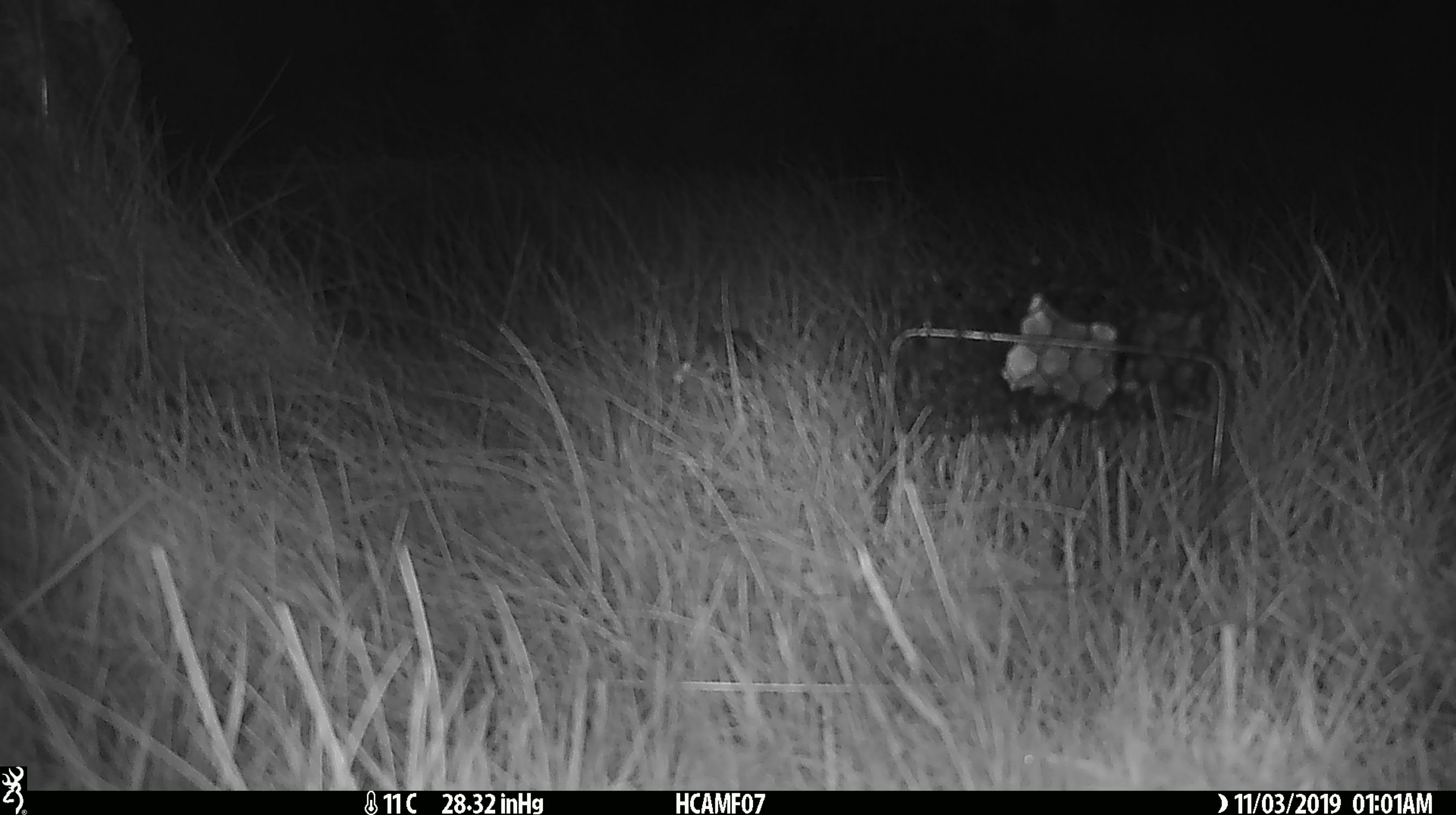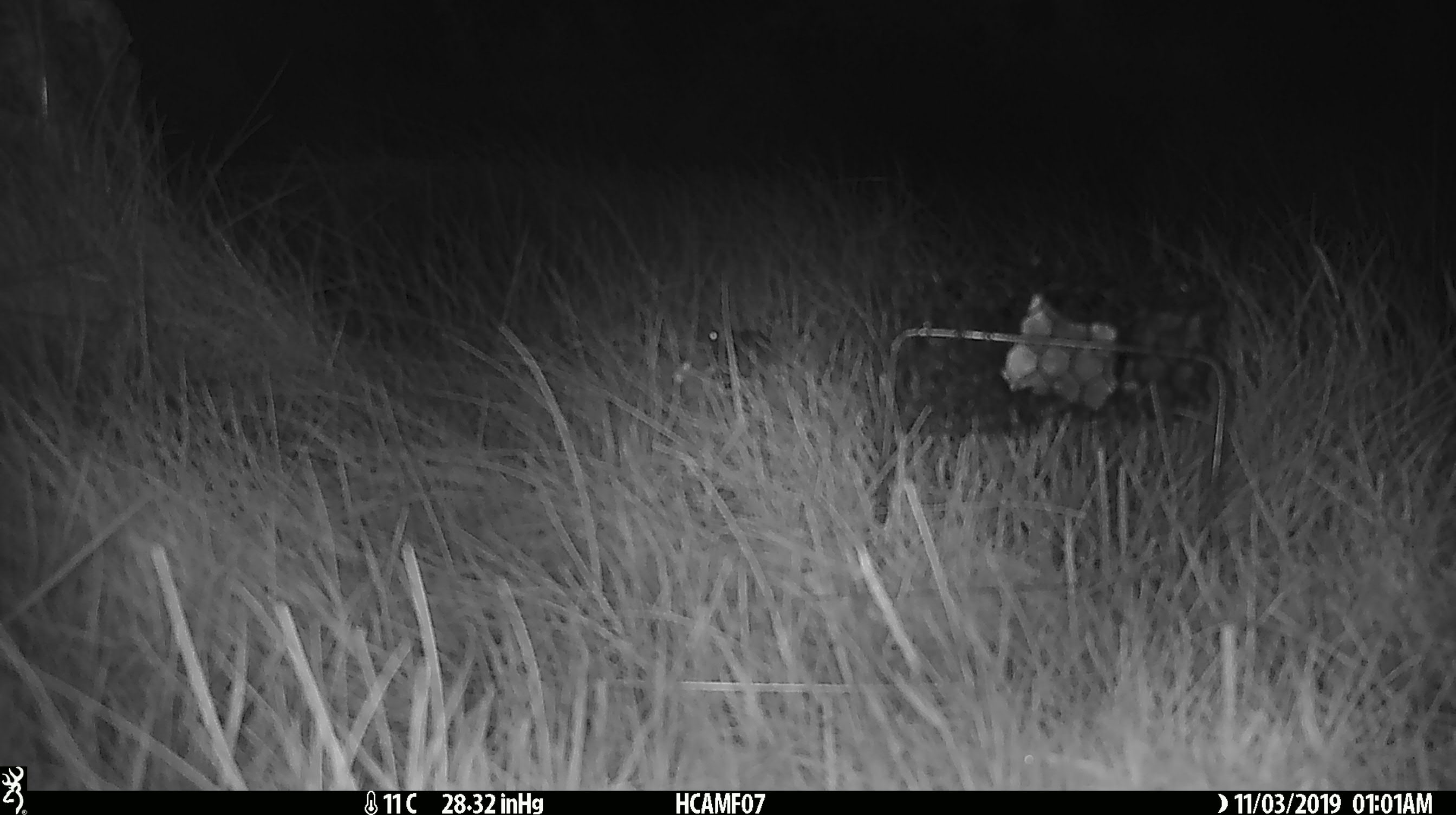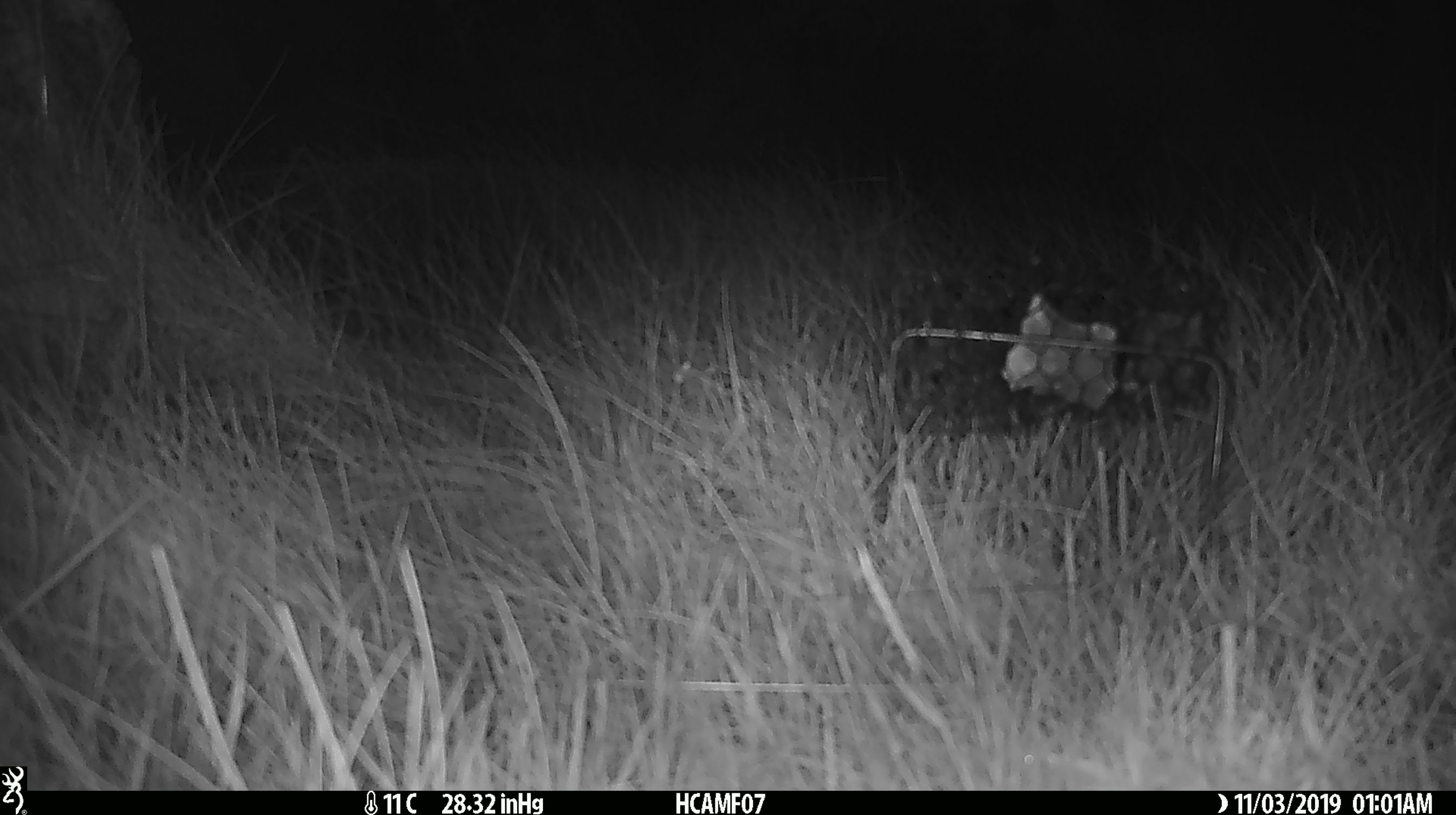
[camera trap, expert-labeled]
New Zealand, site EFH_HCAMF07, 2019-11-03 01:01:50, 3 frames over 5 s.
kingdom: Animalia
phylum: Chordata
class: Mammalia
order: Rodentia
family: Muridae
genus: Mus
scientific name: Mus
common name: mouse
Mouse (Mus).